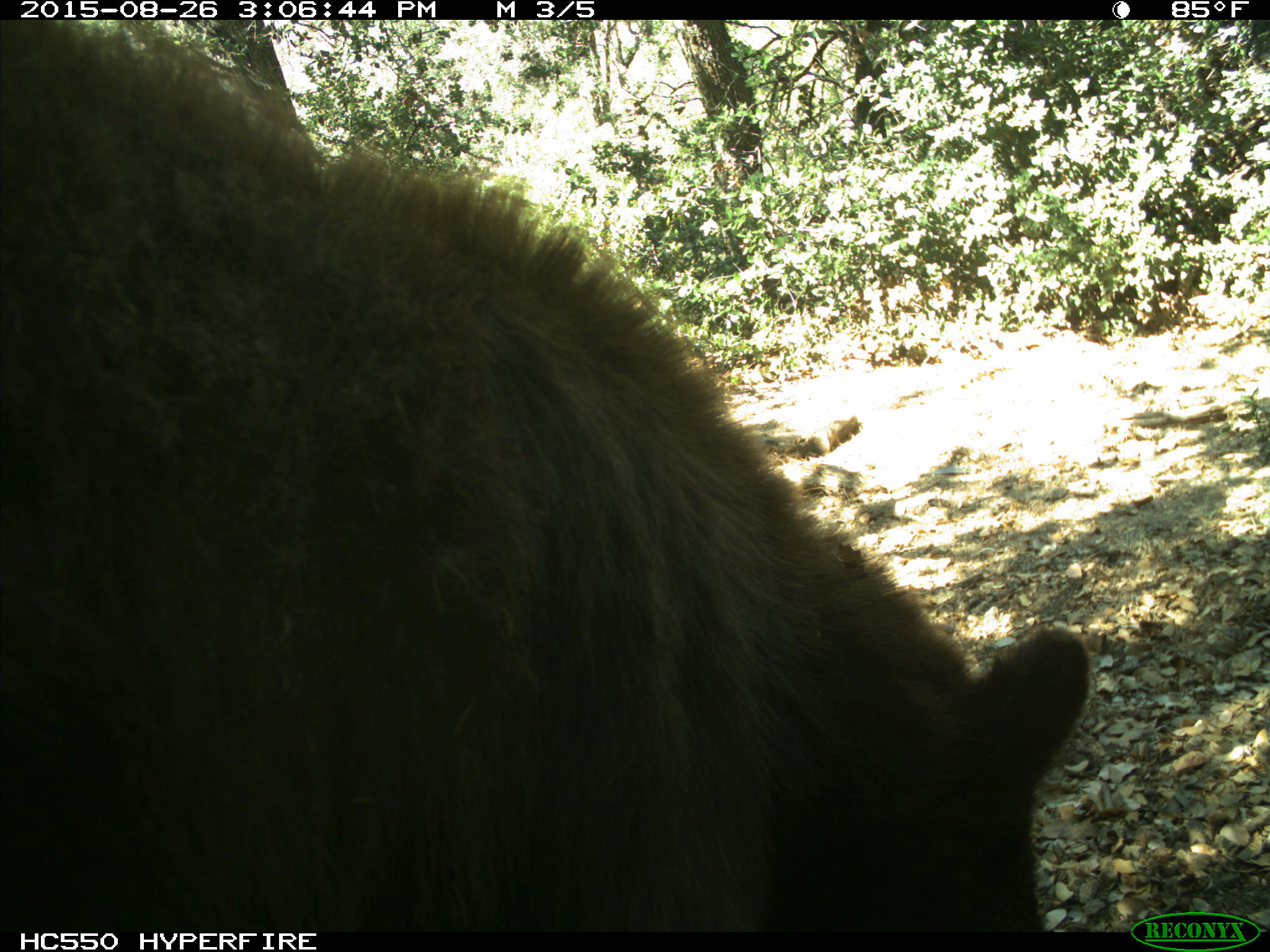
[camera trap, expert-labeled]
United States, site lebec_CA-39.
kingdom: Animalia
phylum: Chordata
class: Mammalia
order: Carnivora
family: Ursidae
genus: Ursus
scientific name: Ursus americanus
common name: american black bear